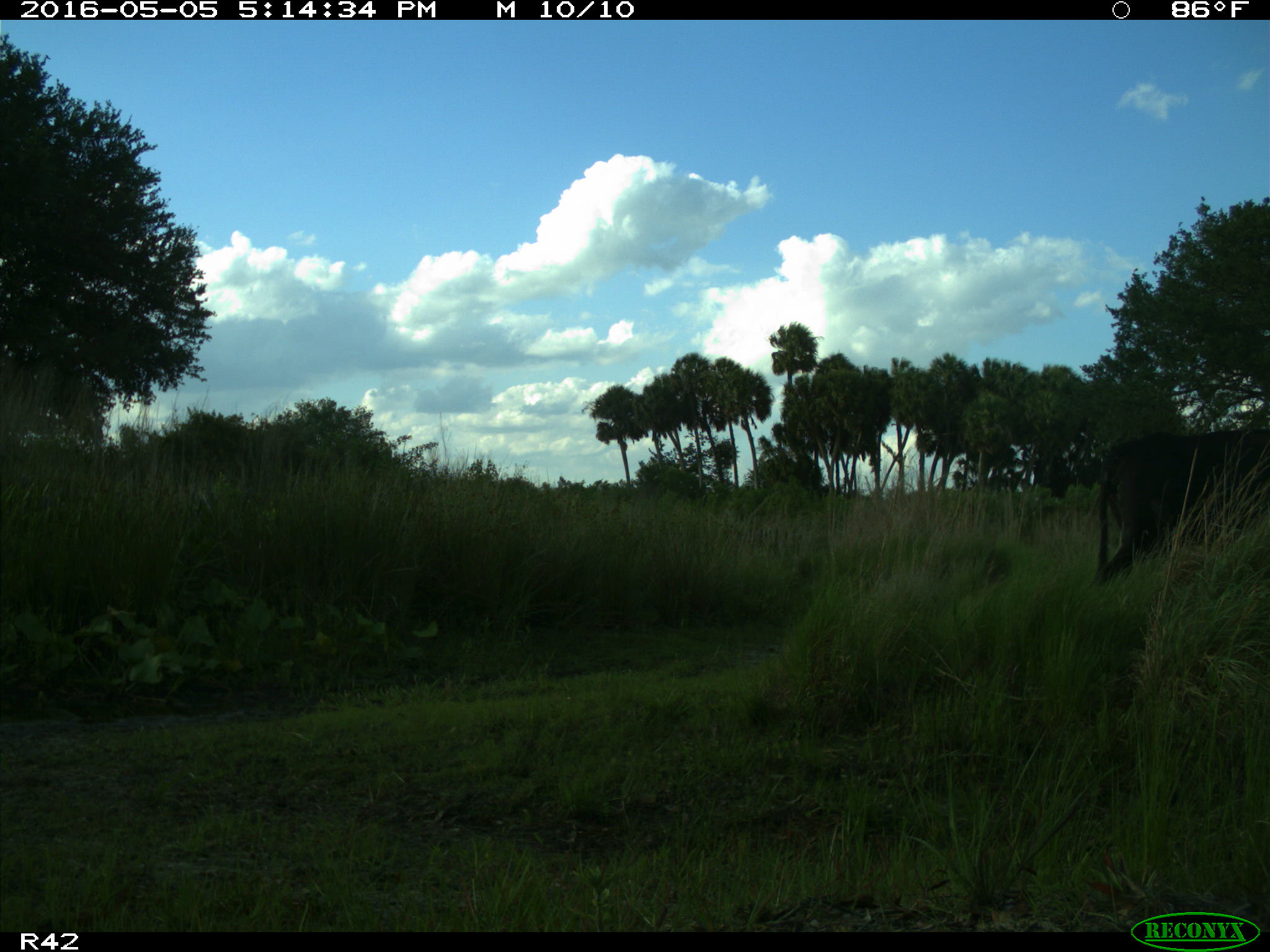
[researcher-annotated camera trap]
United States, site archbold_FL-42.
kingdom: Animalia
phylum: Chordata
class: Mammalia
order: Artiodactyla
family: Bovidae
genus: Bos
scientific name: Bos taurus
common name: domestic cow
Bos taurus (domestic cow).